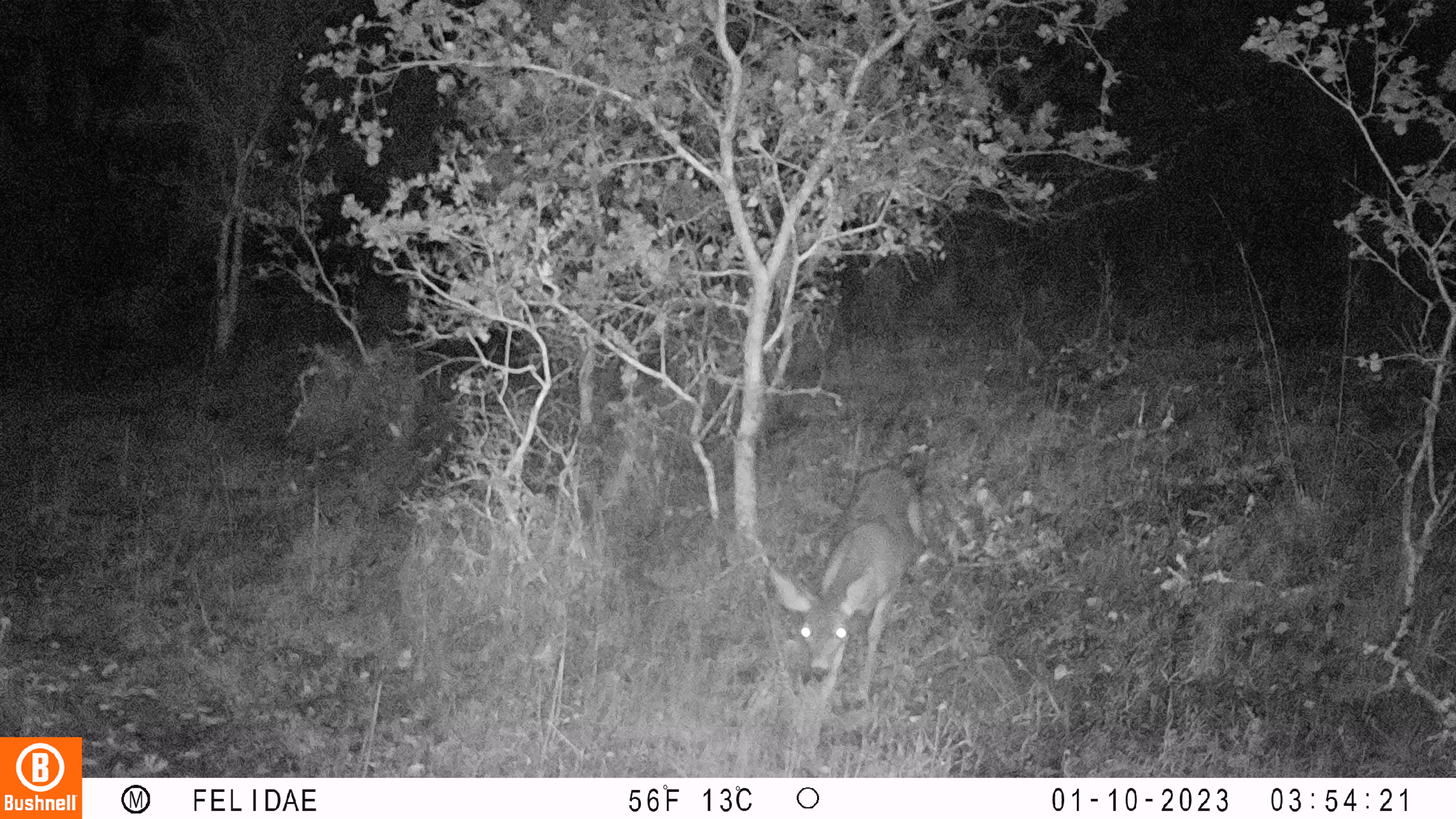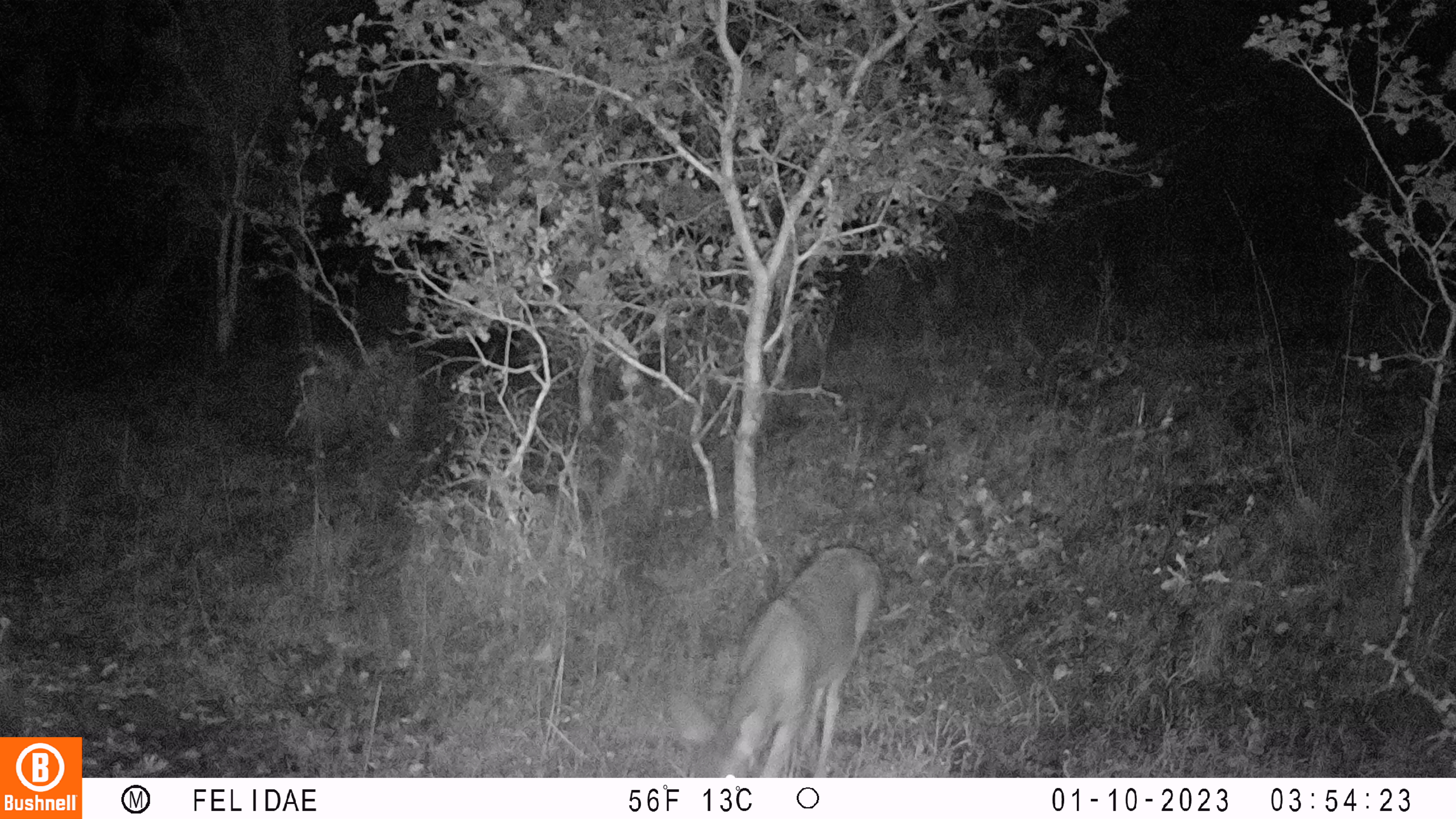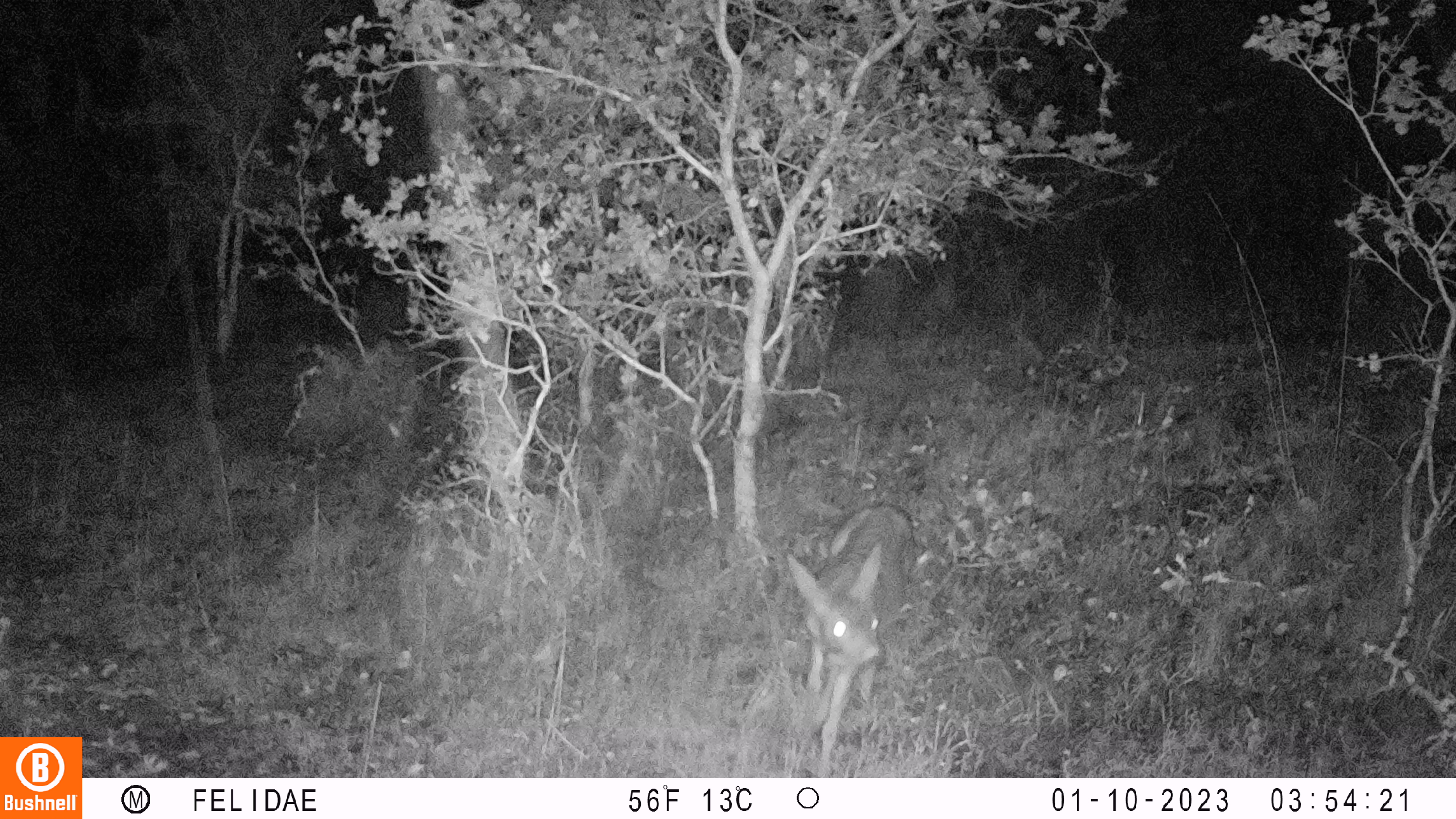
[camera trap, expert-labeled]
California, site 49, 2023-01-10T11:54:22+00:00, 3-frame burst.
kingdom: Animalia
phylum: Chordata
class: Mammalia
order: Artiodactyla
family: Cervidae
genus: Odocoileus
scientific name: Odocoileus hemionus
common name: mule deer